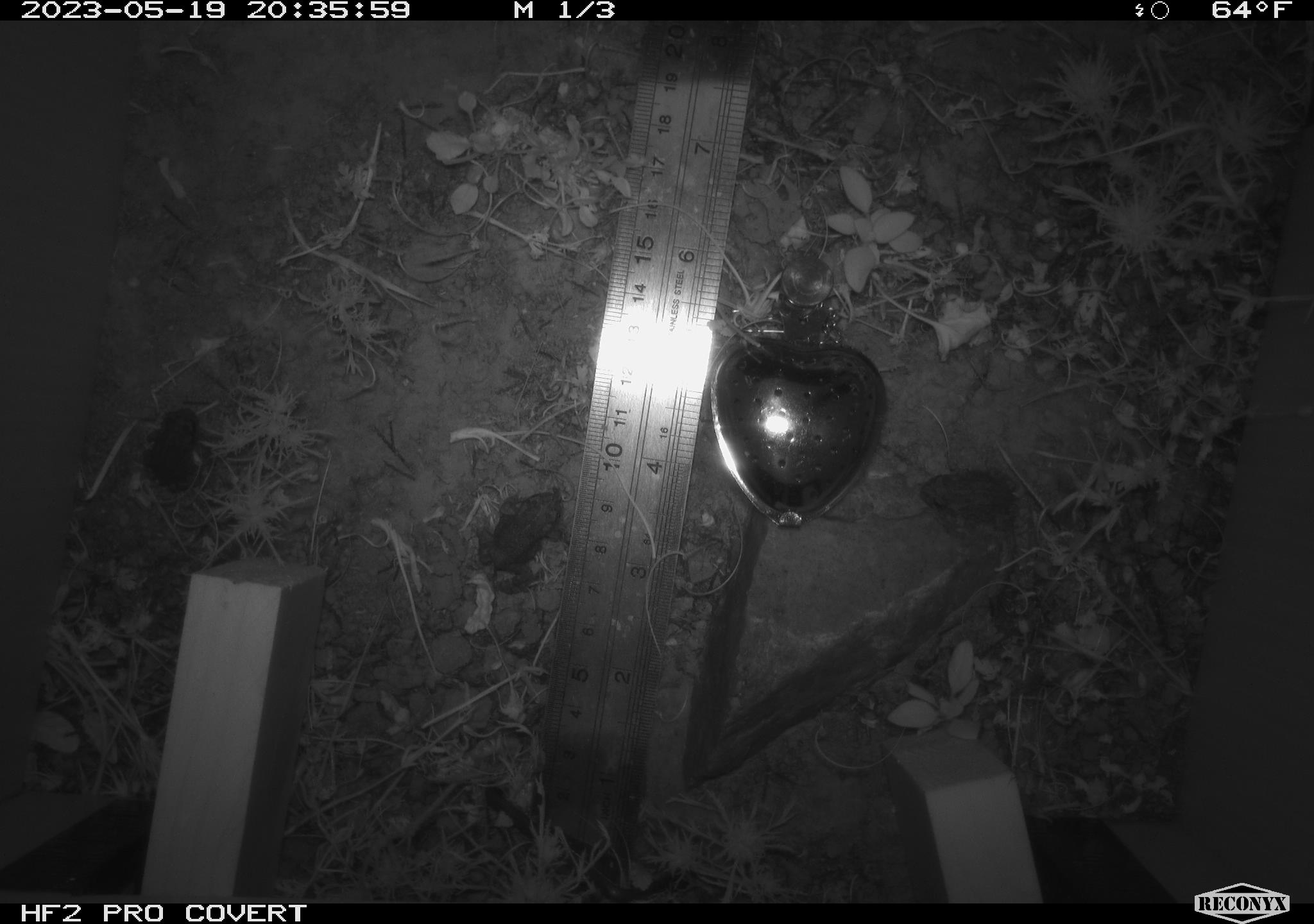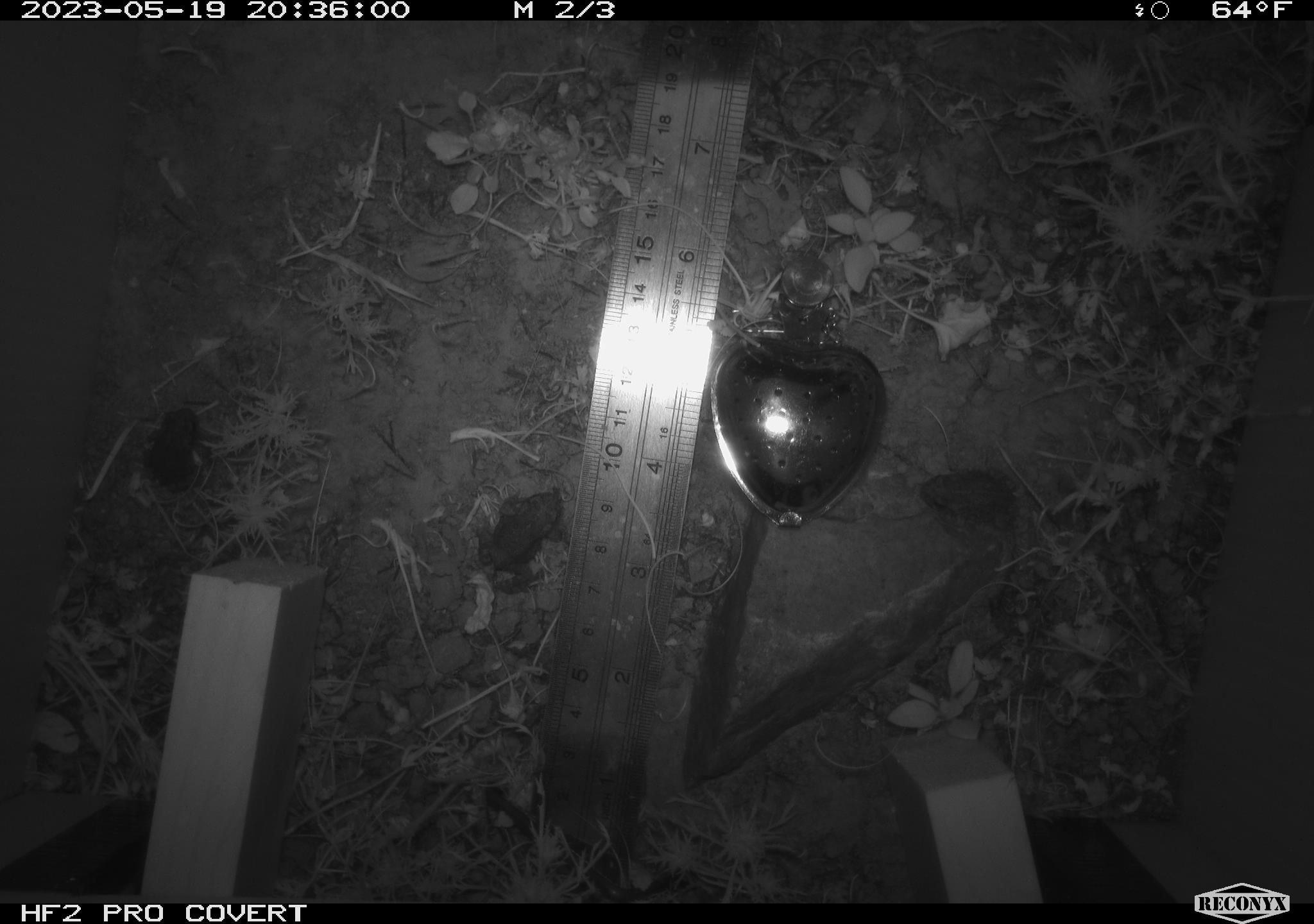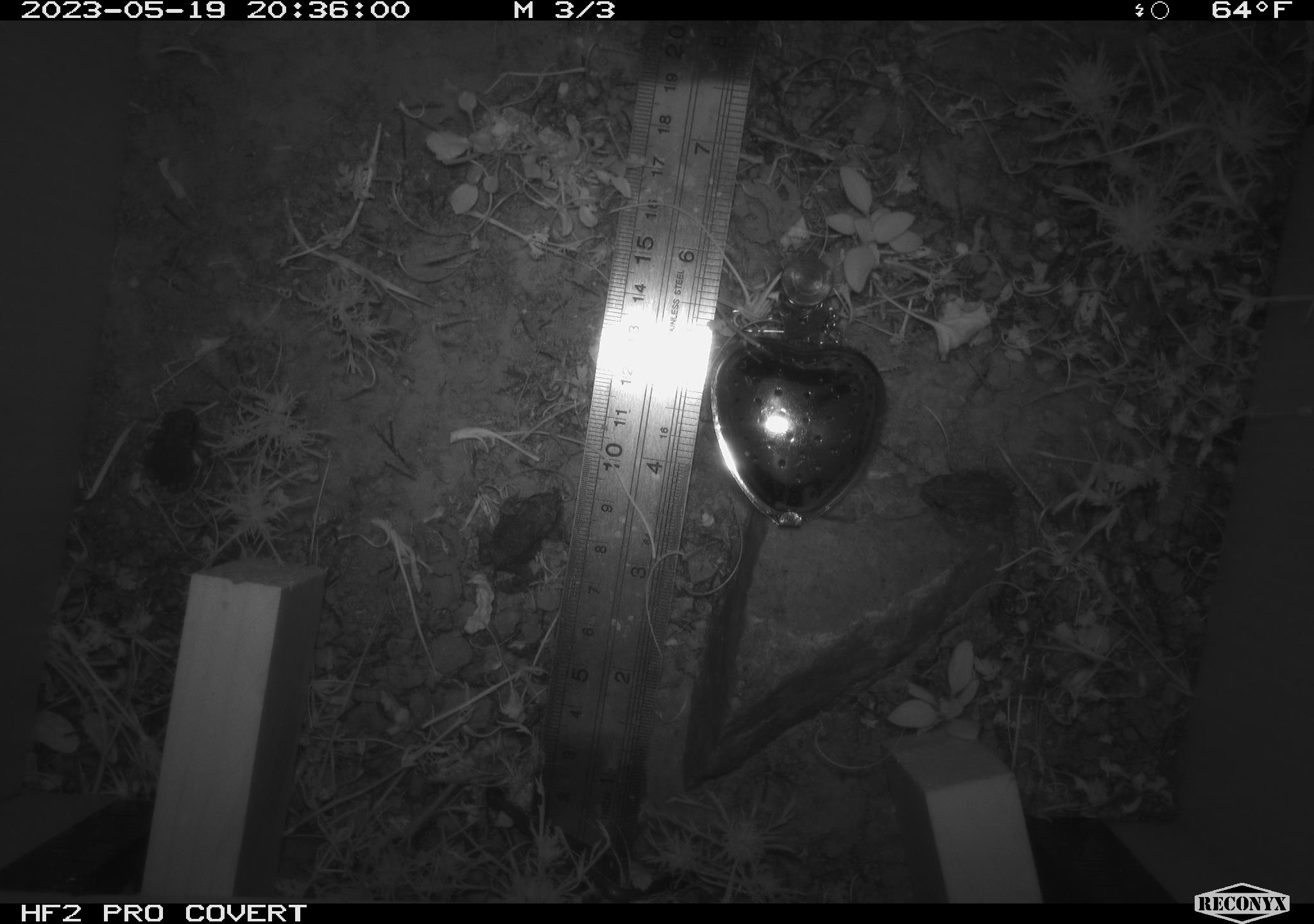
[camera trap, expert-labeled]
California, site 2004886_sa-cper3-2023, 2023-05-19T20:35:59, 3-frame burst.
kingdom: Animalia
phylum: Chordata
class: Amphibia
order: Anura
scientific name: Anura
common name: frogs